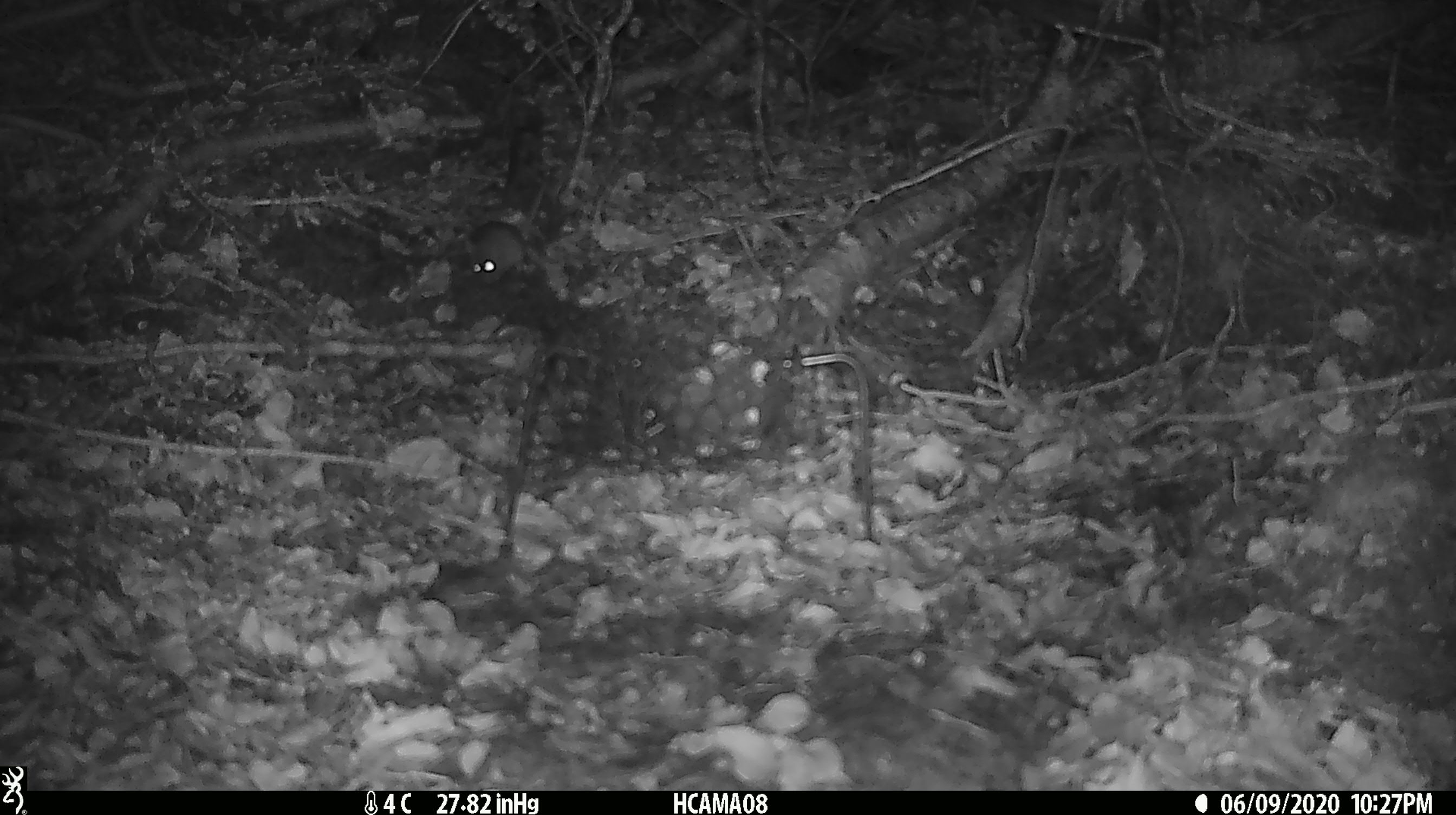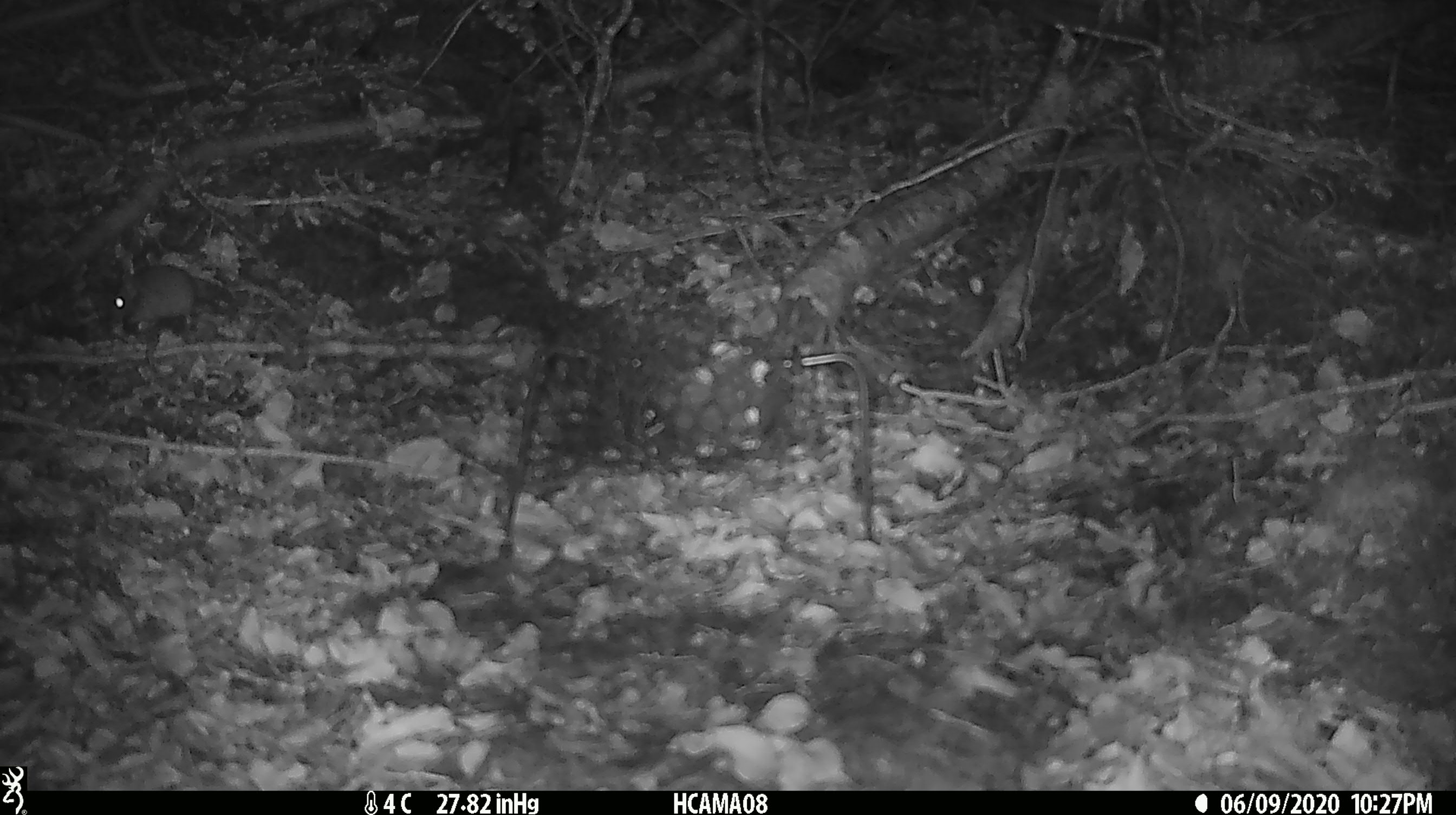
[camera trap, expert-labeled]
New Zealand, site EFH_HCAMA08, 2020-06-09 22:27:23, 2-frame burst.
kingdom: Animalia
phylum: Chordata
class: Mammalia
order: Rodentia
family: Muridae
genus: Mus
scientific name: Mus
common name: mouse